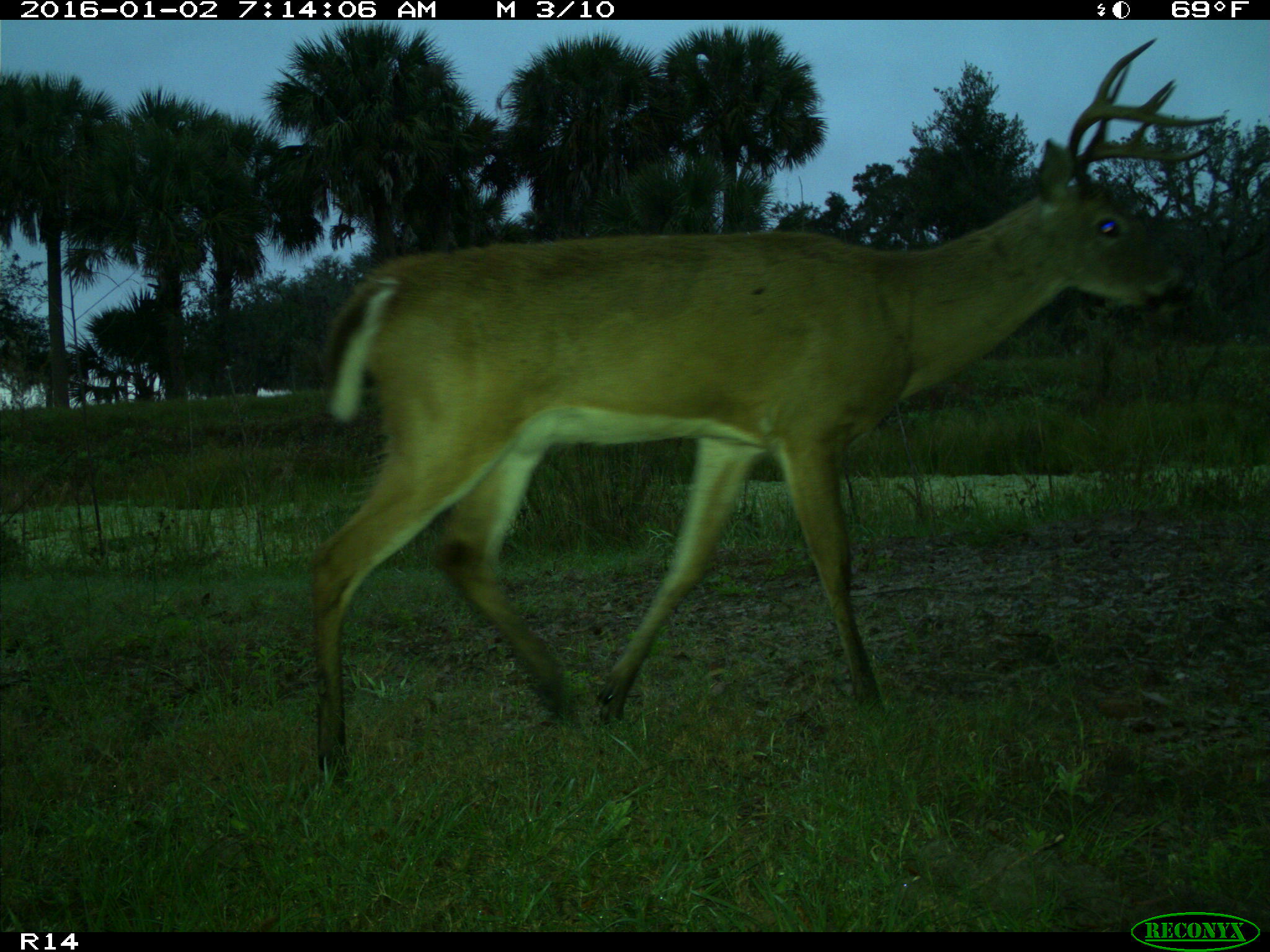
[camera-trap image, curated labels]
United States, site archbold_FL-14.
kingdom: Animalia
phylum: Chordata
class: Mammalia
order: Artiodactyla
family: Cervidae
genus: Odocoileus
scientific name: Odocoileus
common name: deer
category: unidentified deer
Unidentified deer (deer) (Odocoileus).